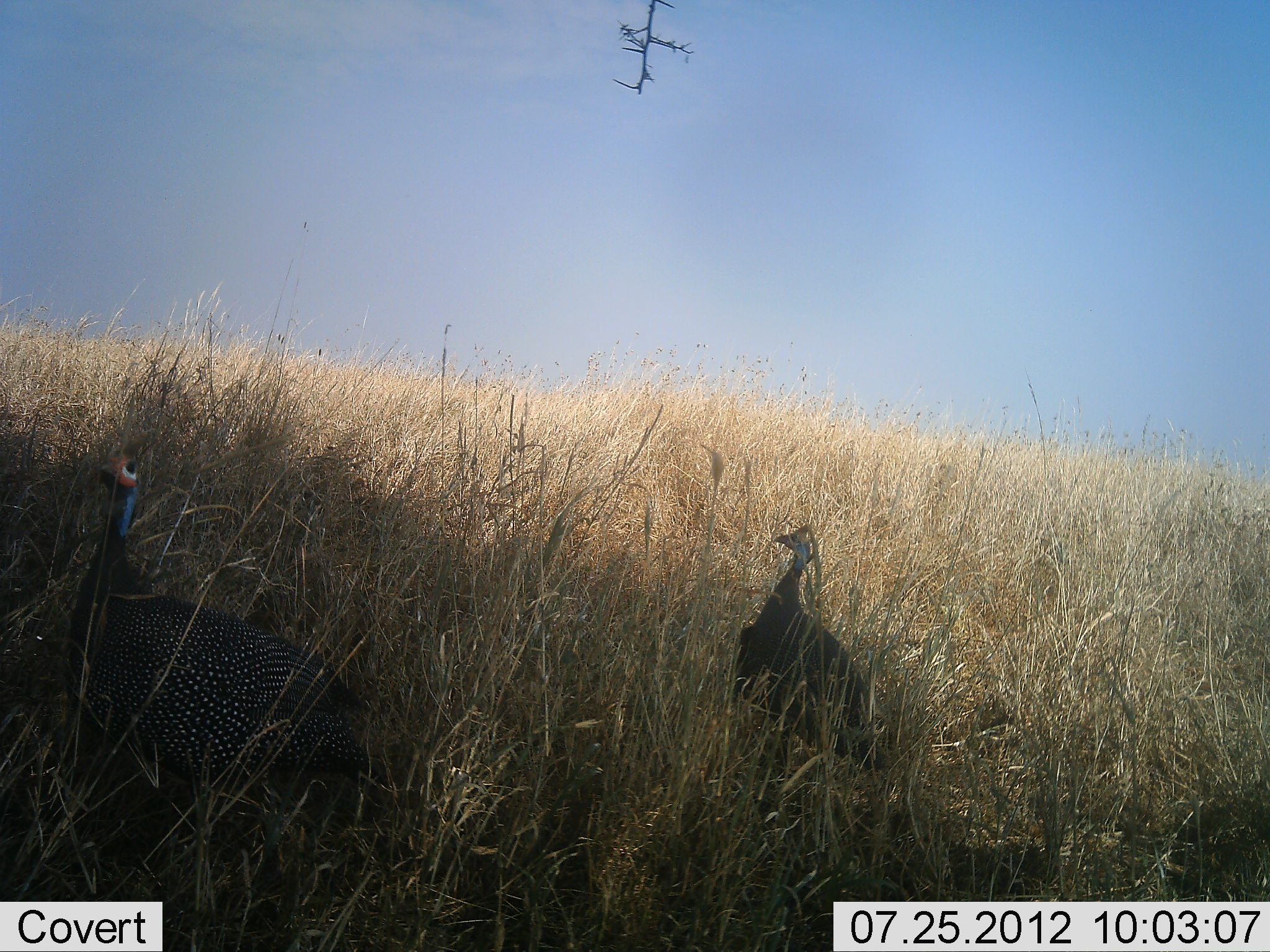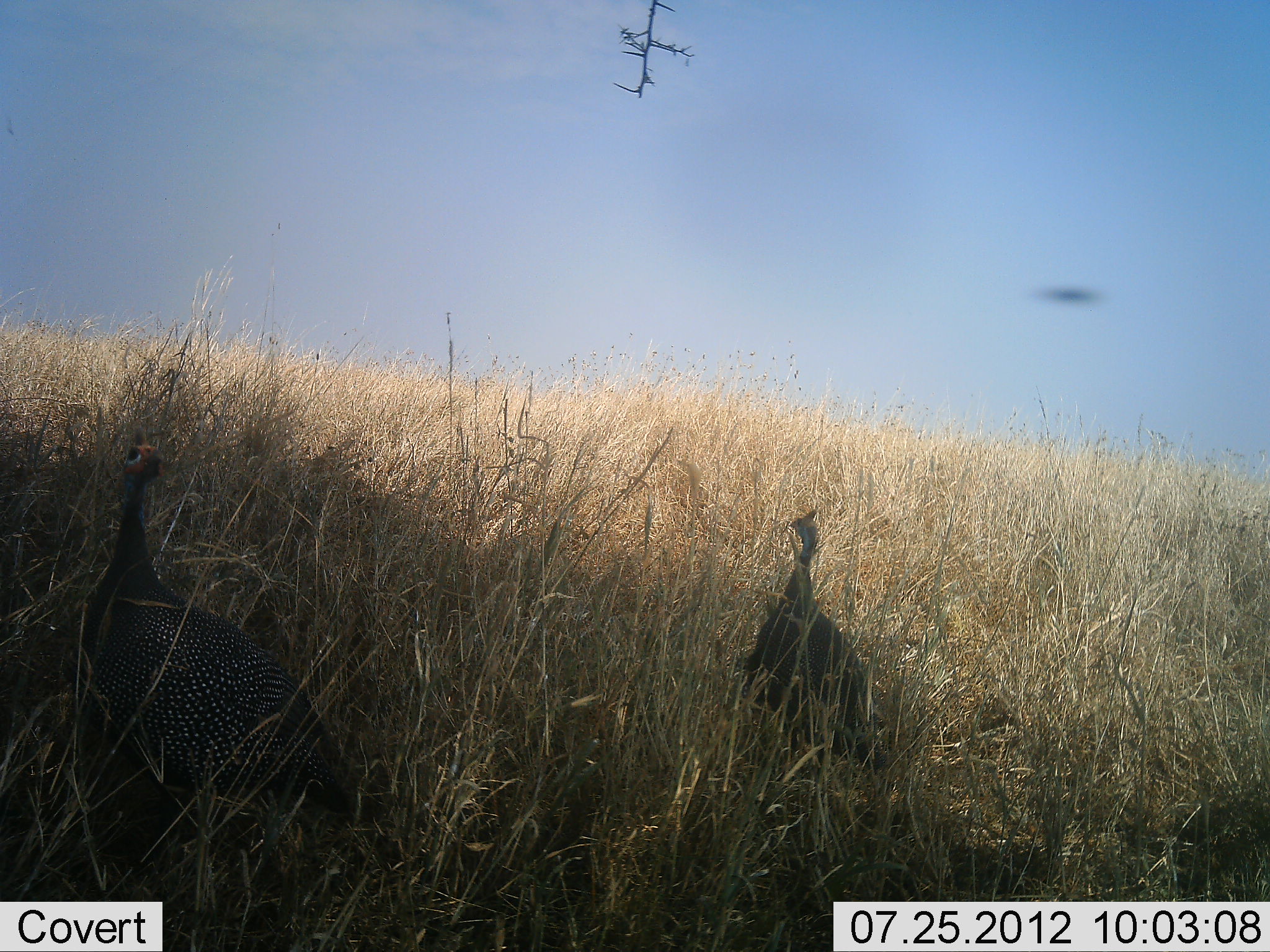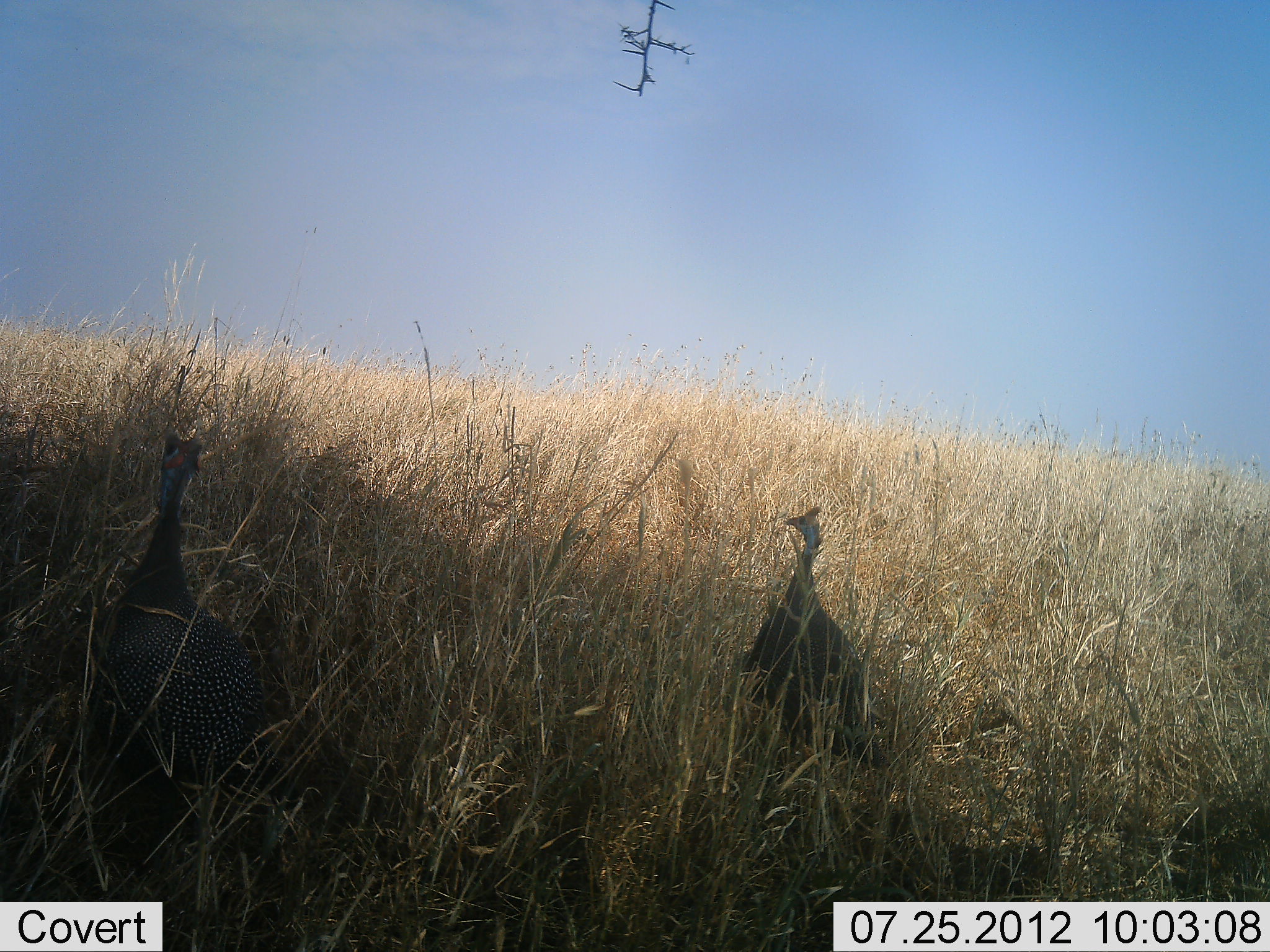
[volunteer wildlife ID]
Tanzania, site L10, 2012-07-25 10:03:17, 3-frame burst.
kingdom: Animalia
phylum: Chordata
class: Aves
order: Galliformes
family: Numididae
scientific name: Numididae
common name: guinea fowl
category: guineafowl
Guineafowl (guinea fowl) (Numididae), count 2. Behavior (volunteer vote fractions): standing 83%, resting 0%, moving 17%, interacting 0%. Young present (vote fraction): 0%. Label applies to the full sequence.